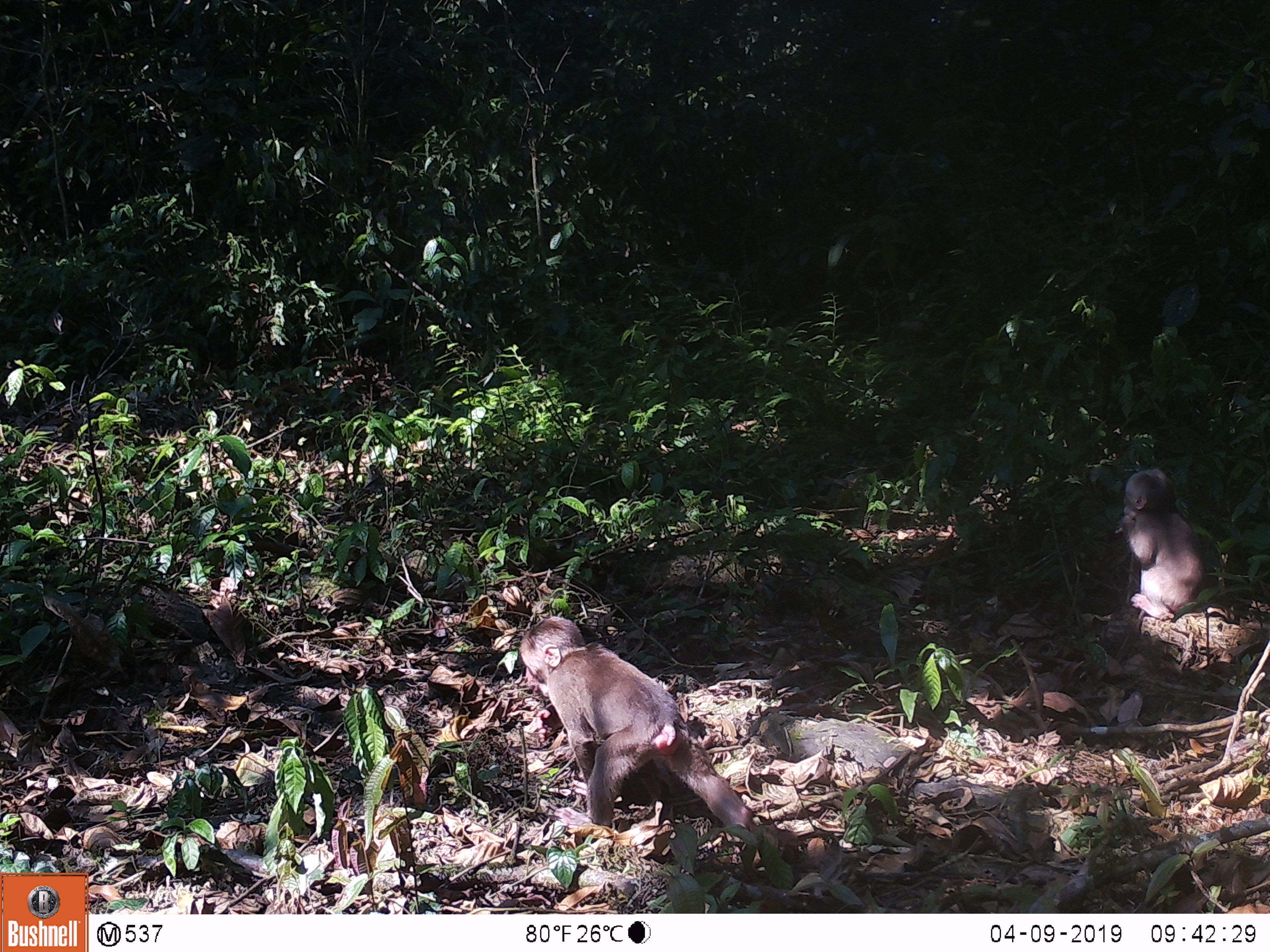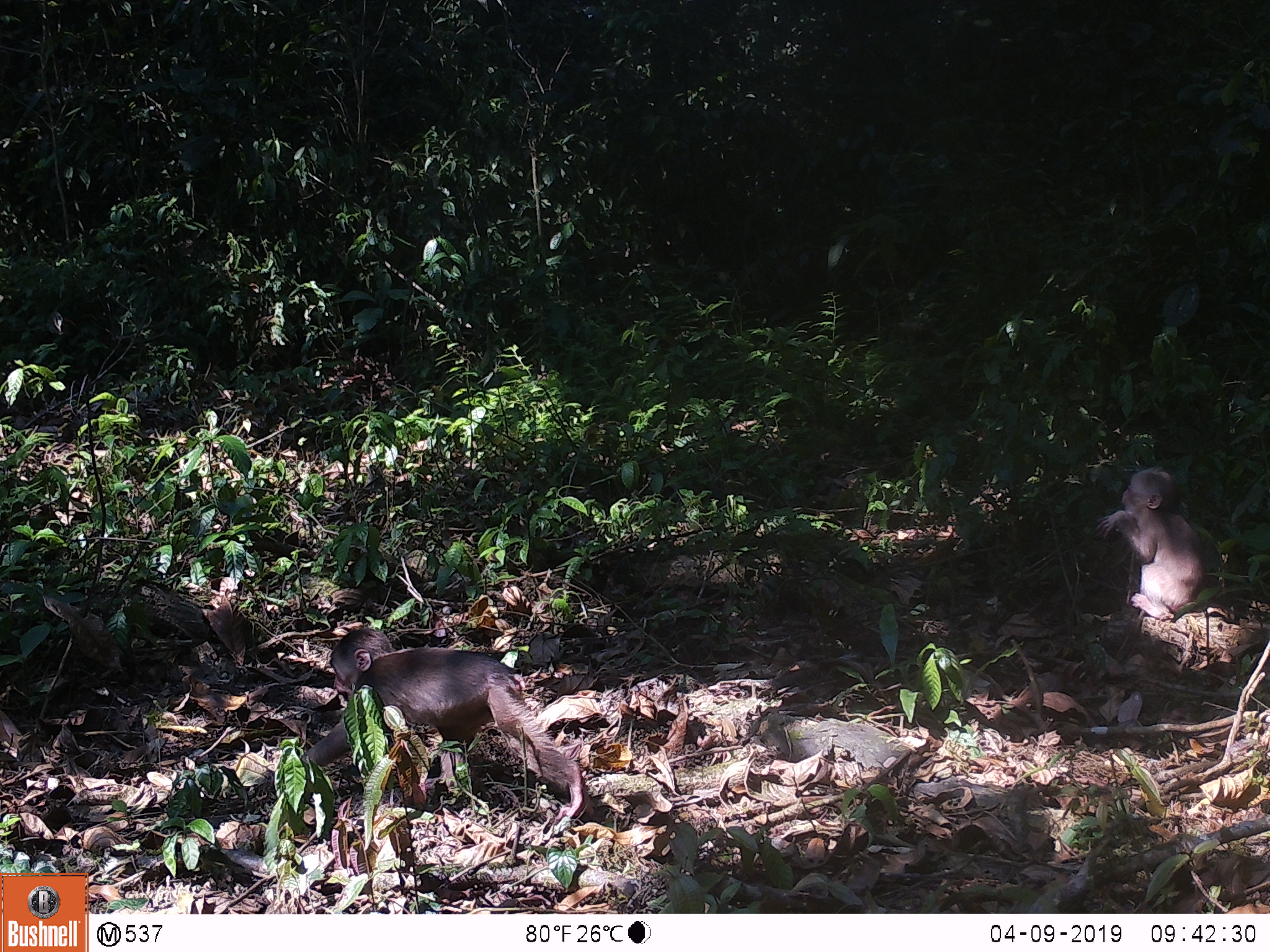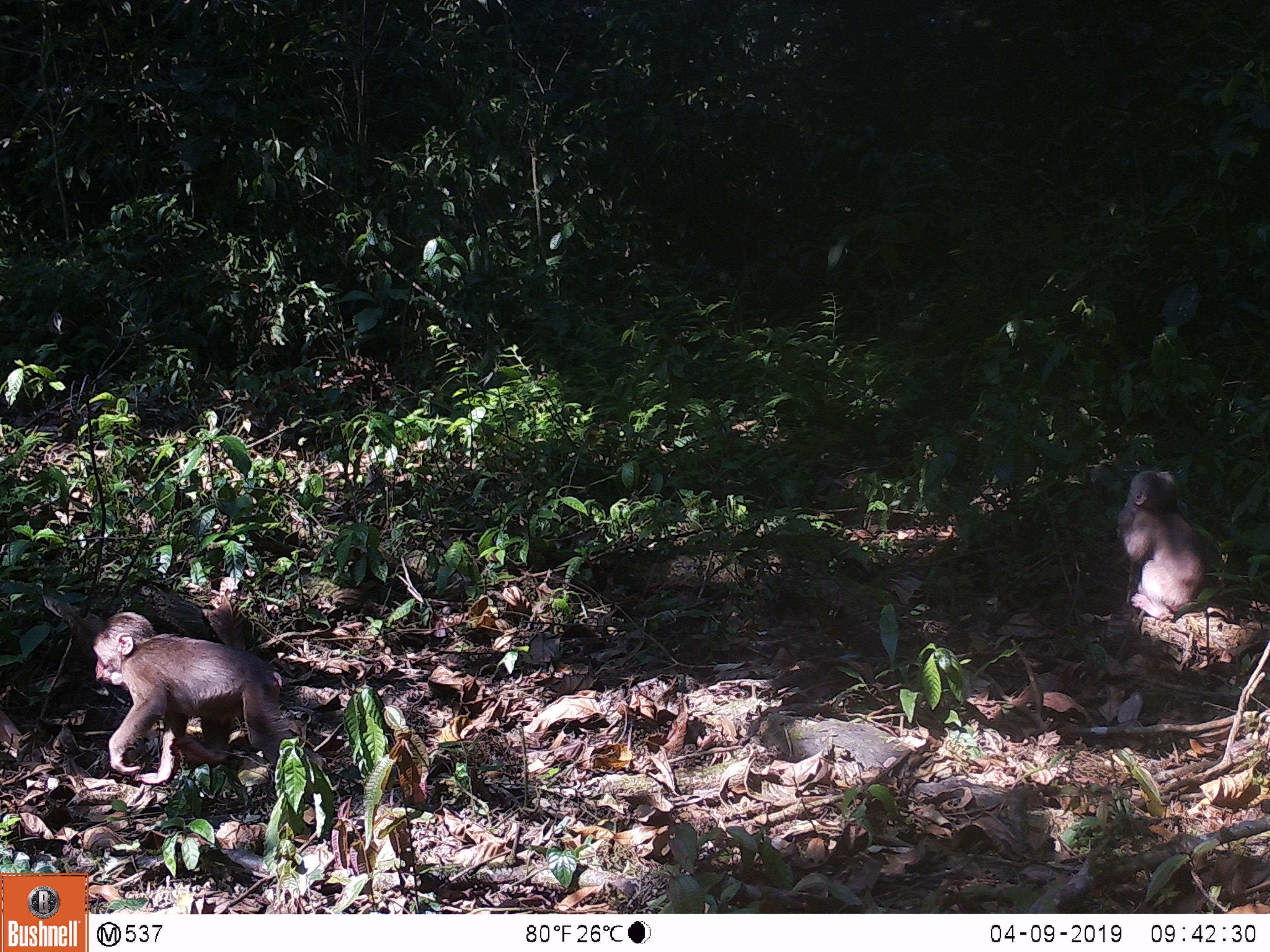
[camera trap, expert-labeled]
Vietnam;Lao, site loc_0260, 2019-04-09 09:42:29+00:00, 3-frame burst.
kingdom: Animalia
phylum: Chordata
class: Mammalia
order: Primates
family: Cercopithecidae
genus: Macaca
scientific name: Macaca arctoides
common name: stump-tailed macaque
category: stump tailed macaque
Stump tailed macaque (stump-tailed macaque) (Macaca arctoides). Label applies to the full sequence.